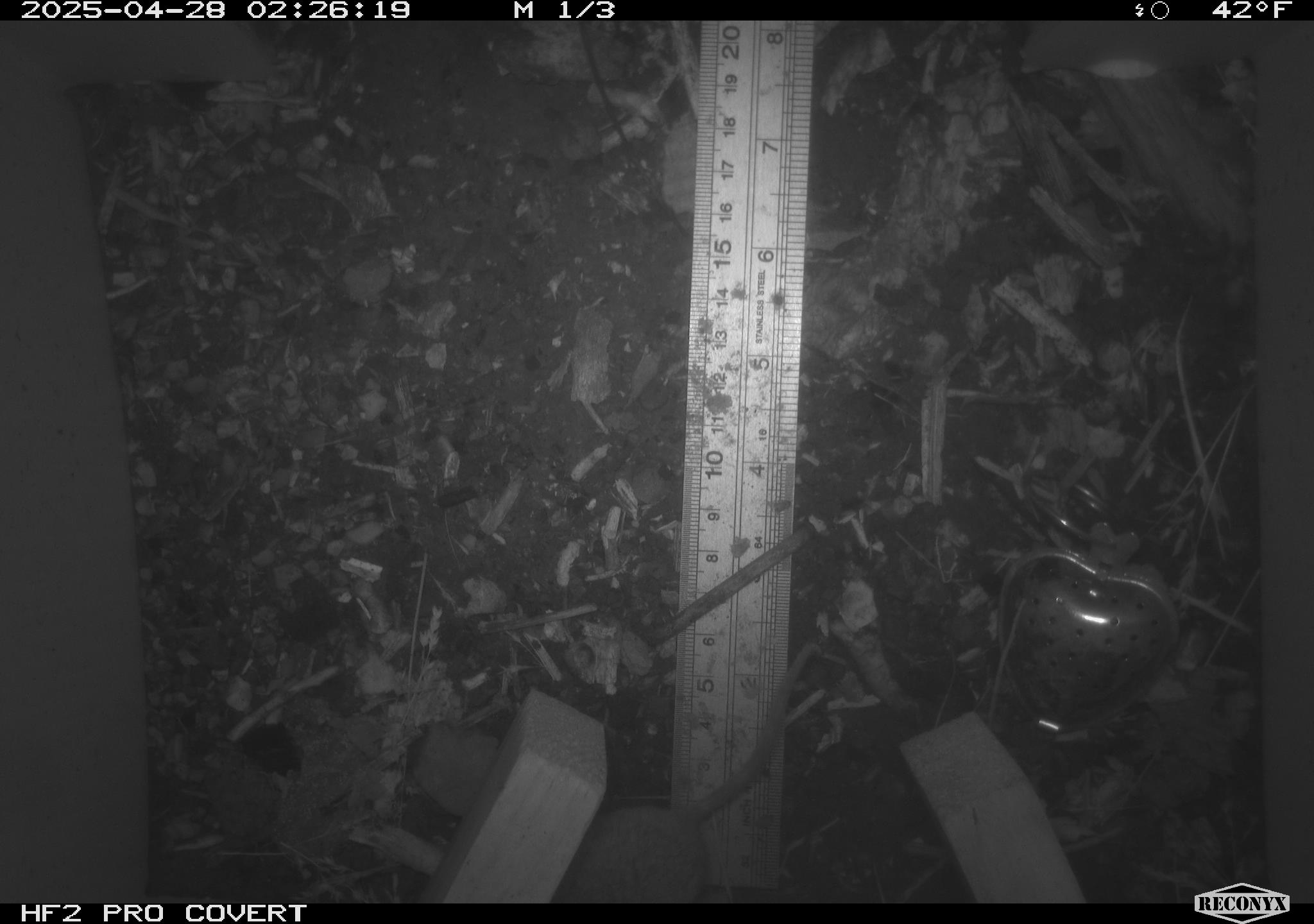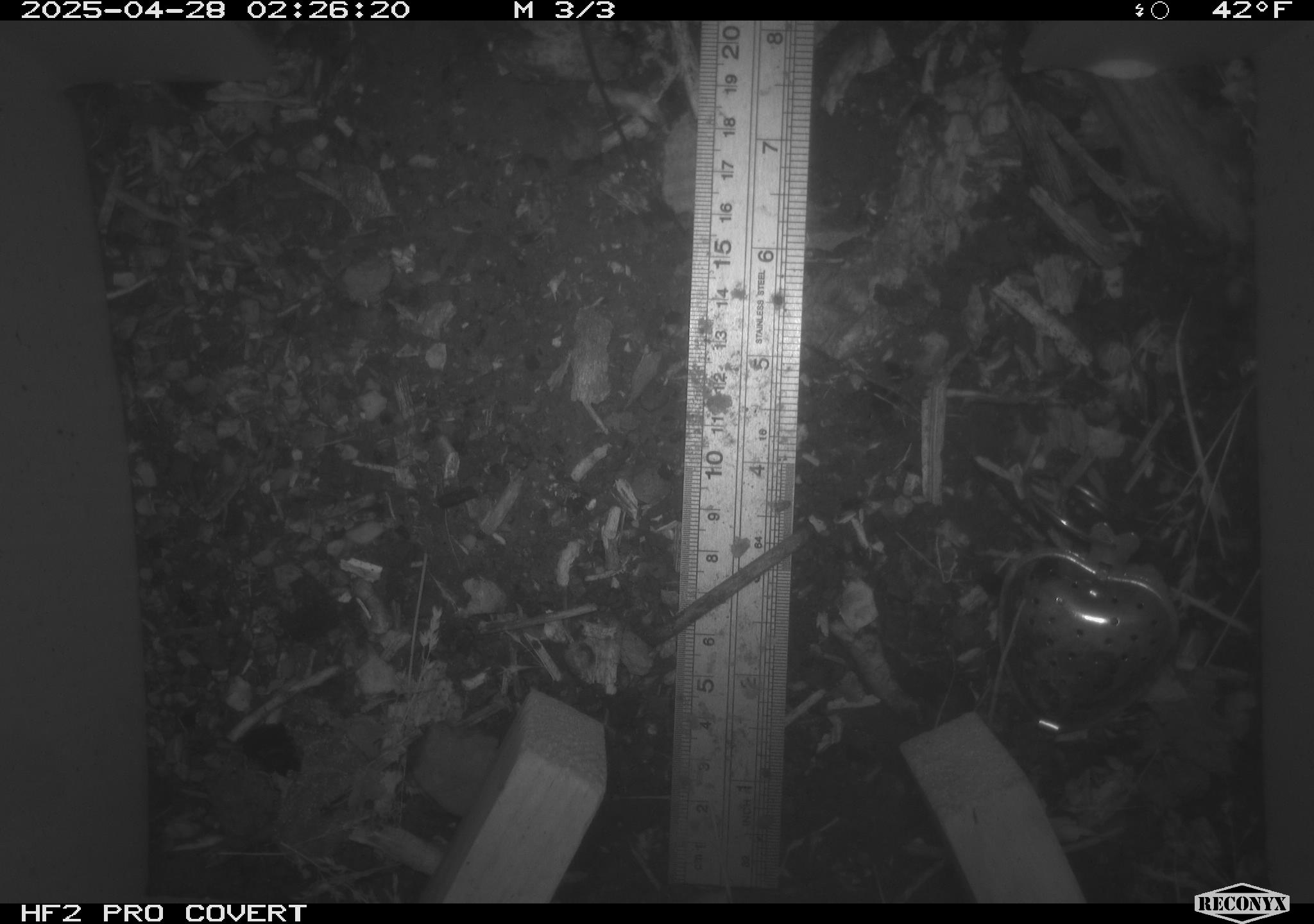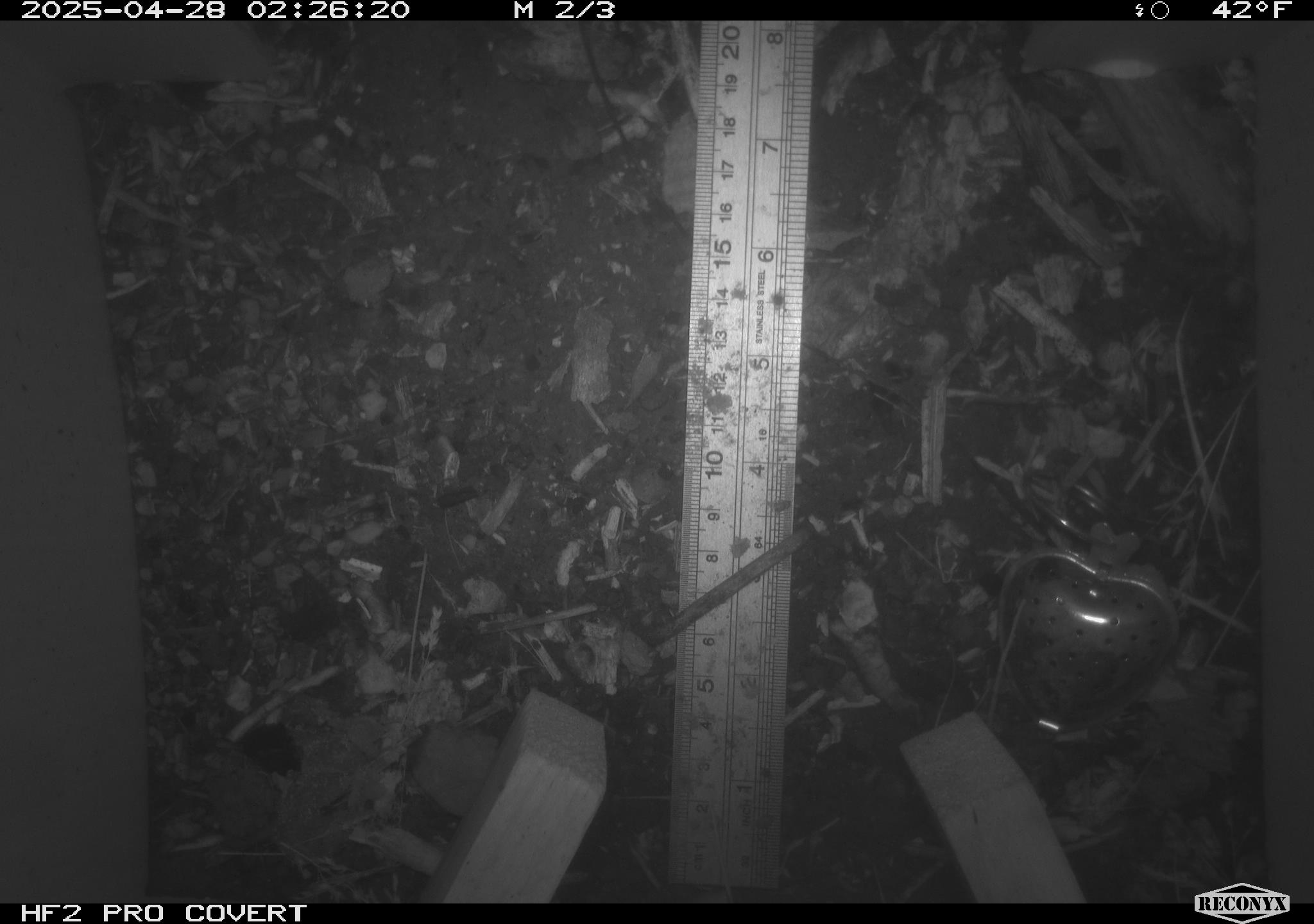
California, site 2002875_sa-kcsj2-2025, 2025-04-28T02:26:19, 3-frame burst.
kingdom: Animalia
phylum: Chordata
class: Mammalia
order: Rodentia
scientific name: Rodentia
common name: rodent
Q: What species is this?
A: Rodent (Rodentia).